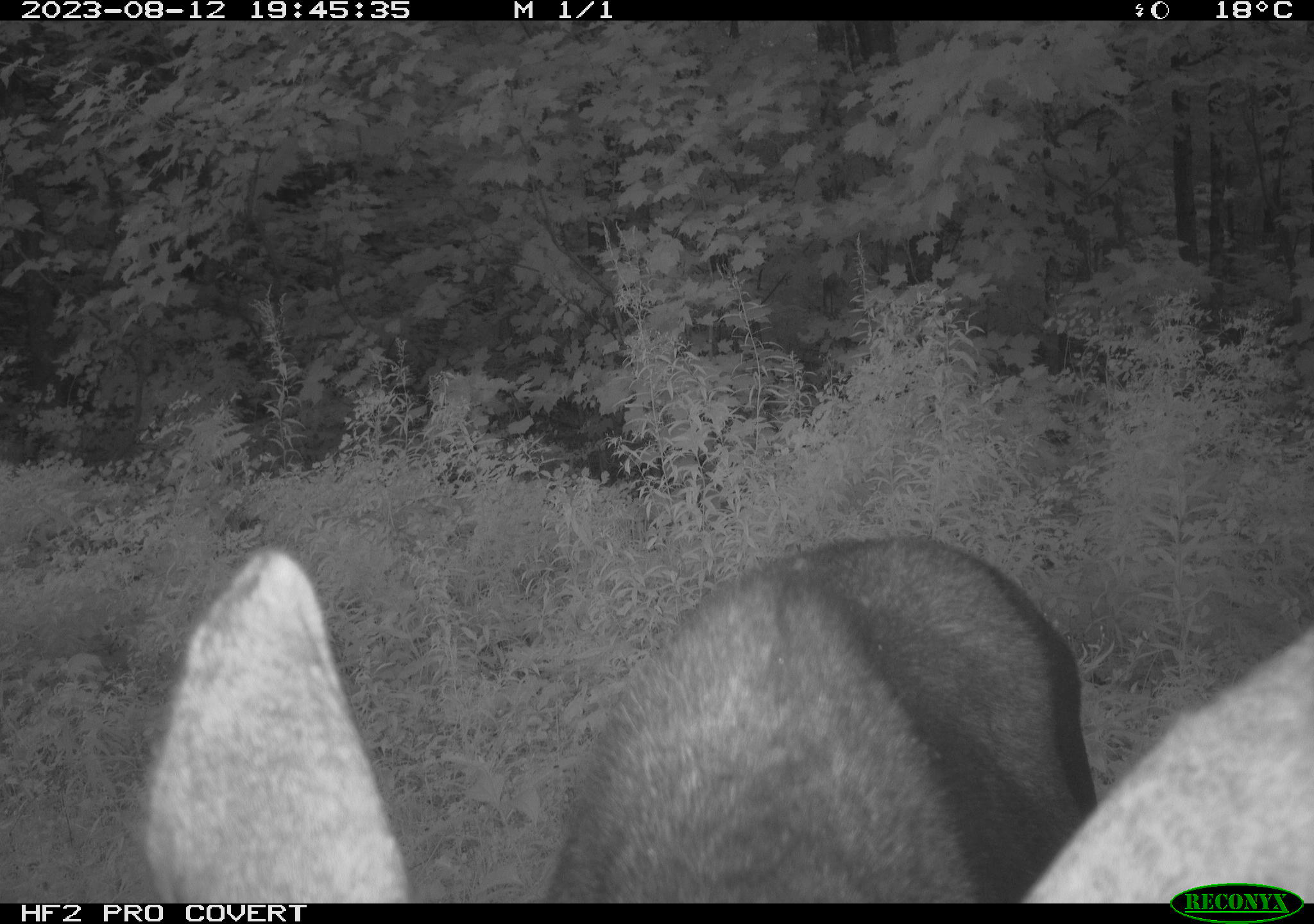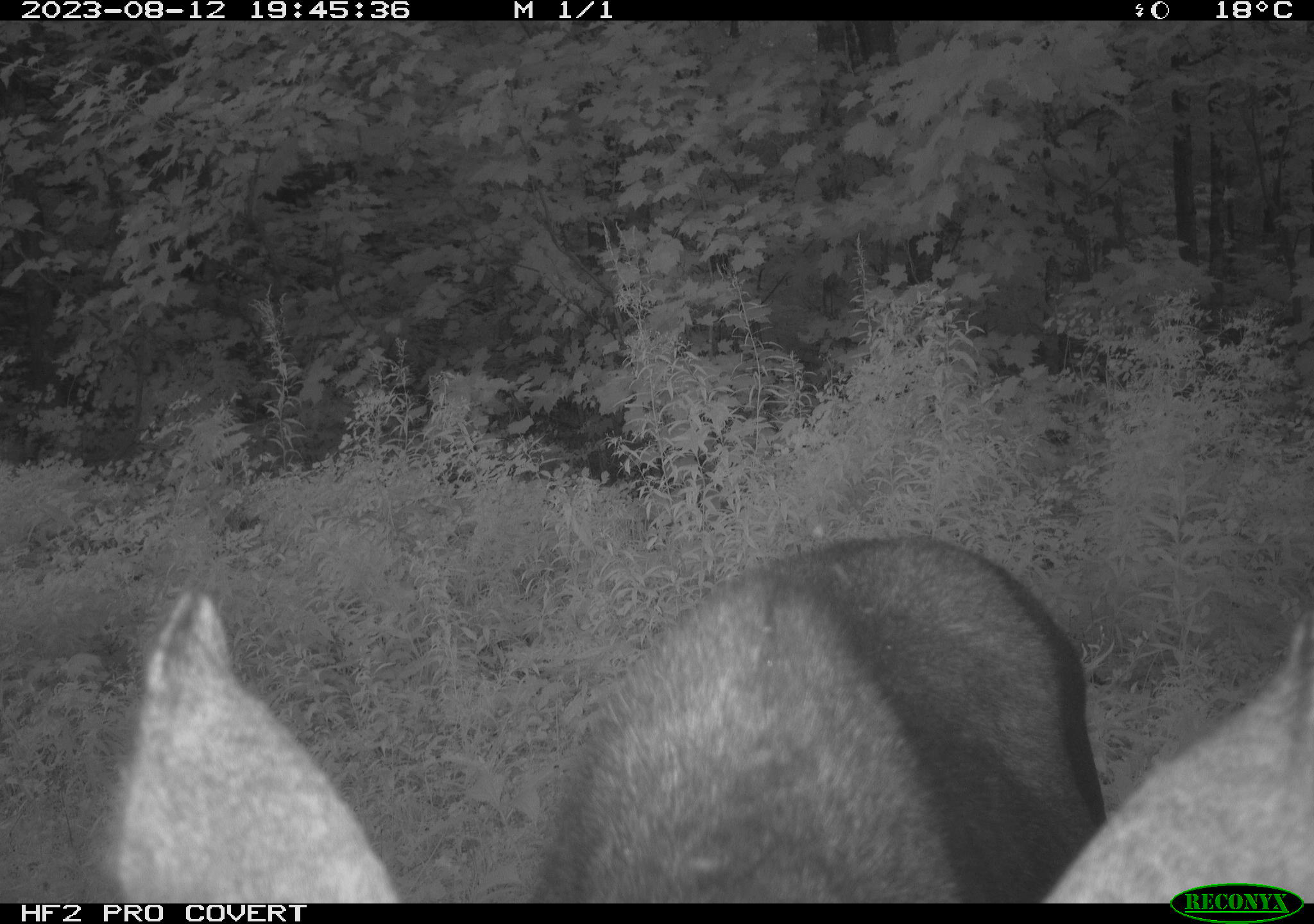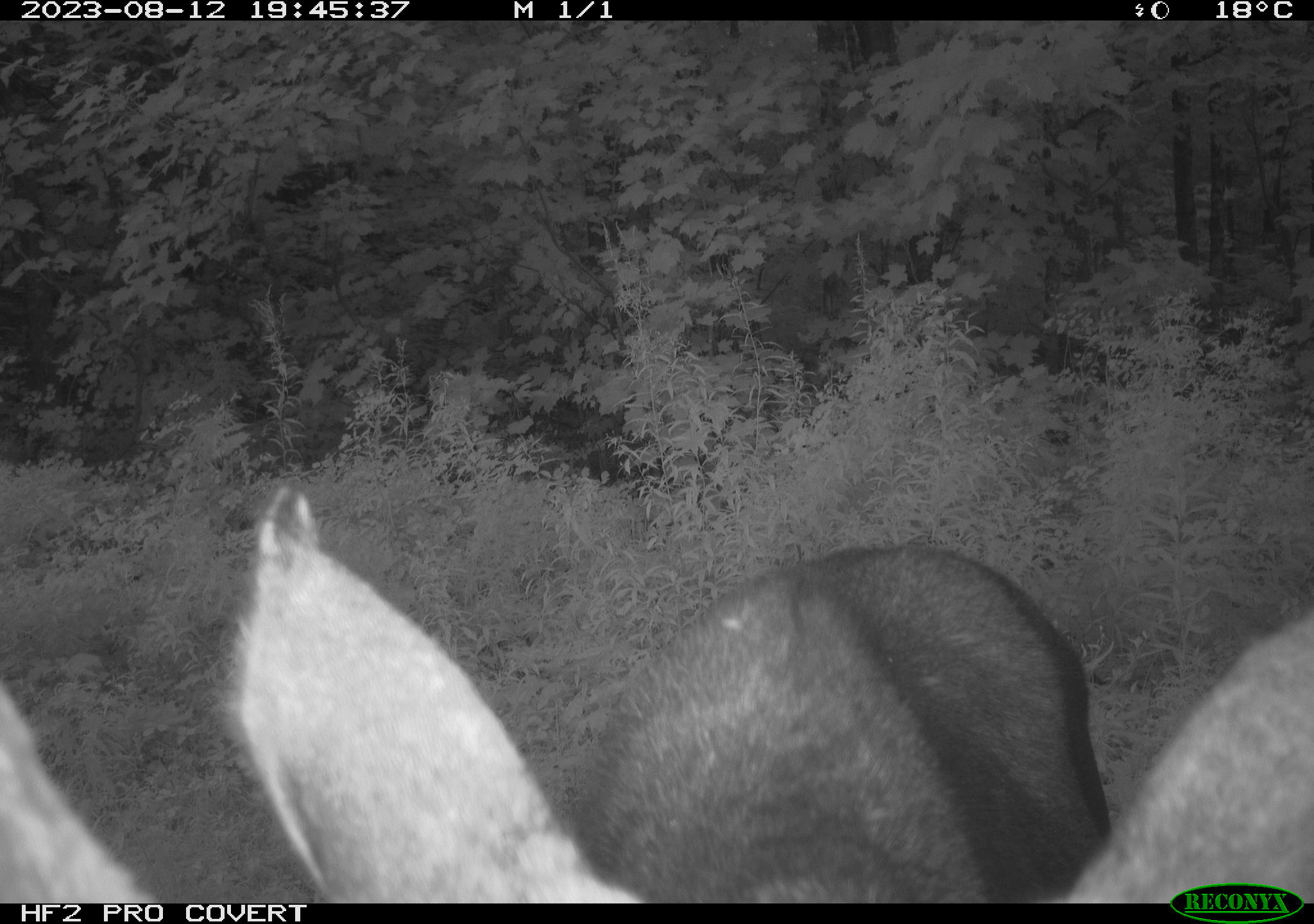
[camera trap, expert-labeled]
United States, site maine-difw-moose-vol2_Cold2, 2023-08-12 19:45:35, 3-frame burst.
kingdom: Animalia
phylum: Chordata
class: Mammalia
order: Artiodactyla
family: Cervidae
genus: Alces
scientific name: Alces alces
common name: moose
Moose (Alces alces).